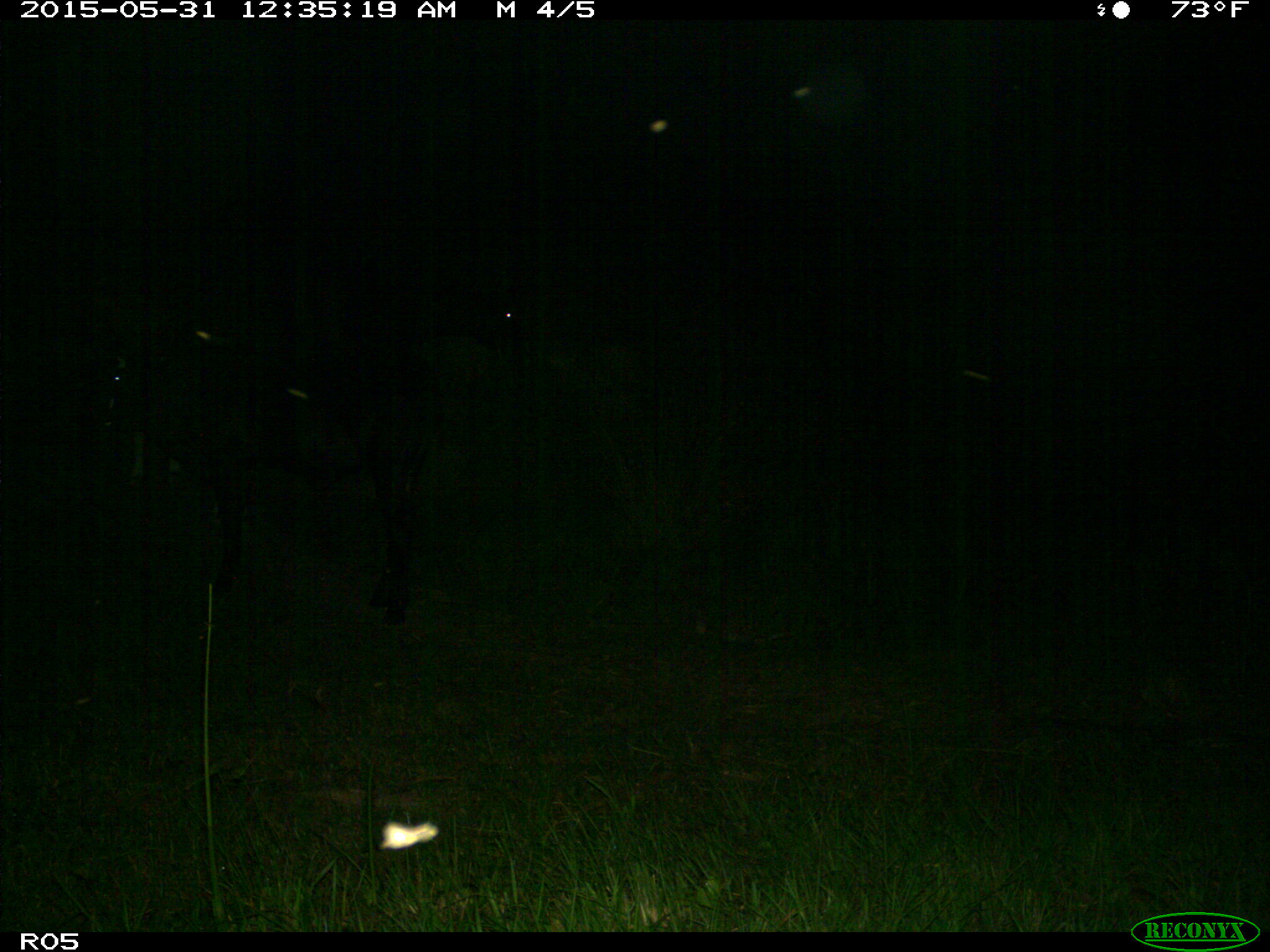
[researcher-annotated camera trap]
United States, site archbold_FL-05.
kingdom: Animalia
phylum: Chordata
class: Mammalia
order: Artiodactyla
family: Bovidae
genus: Bos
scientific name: Bos taurus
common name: domestic cow